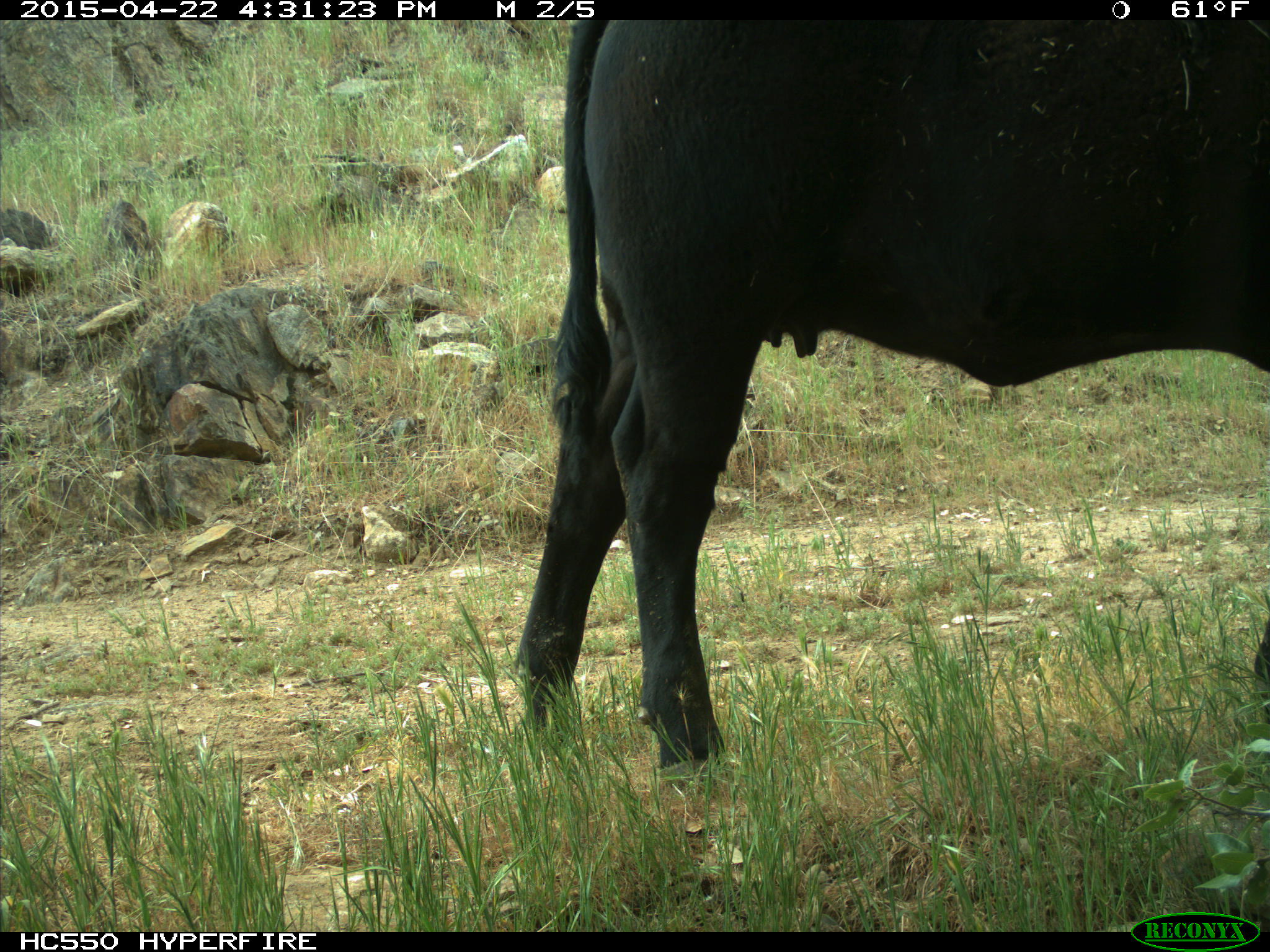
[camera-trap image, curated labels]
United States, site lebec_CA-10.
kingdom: Animalia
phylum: Chordata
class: Mammalia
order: Artiodactyla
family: Bovidae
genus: Bos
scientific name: Bos taurus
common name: domestic cow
Bos taurus (domestic cow).